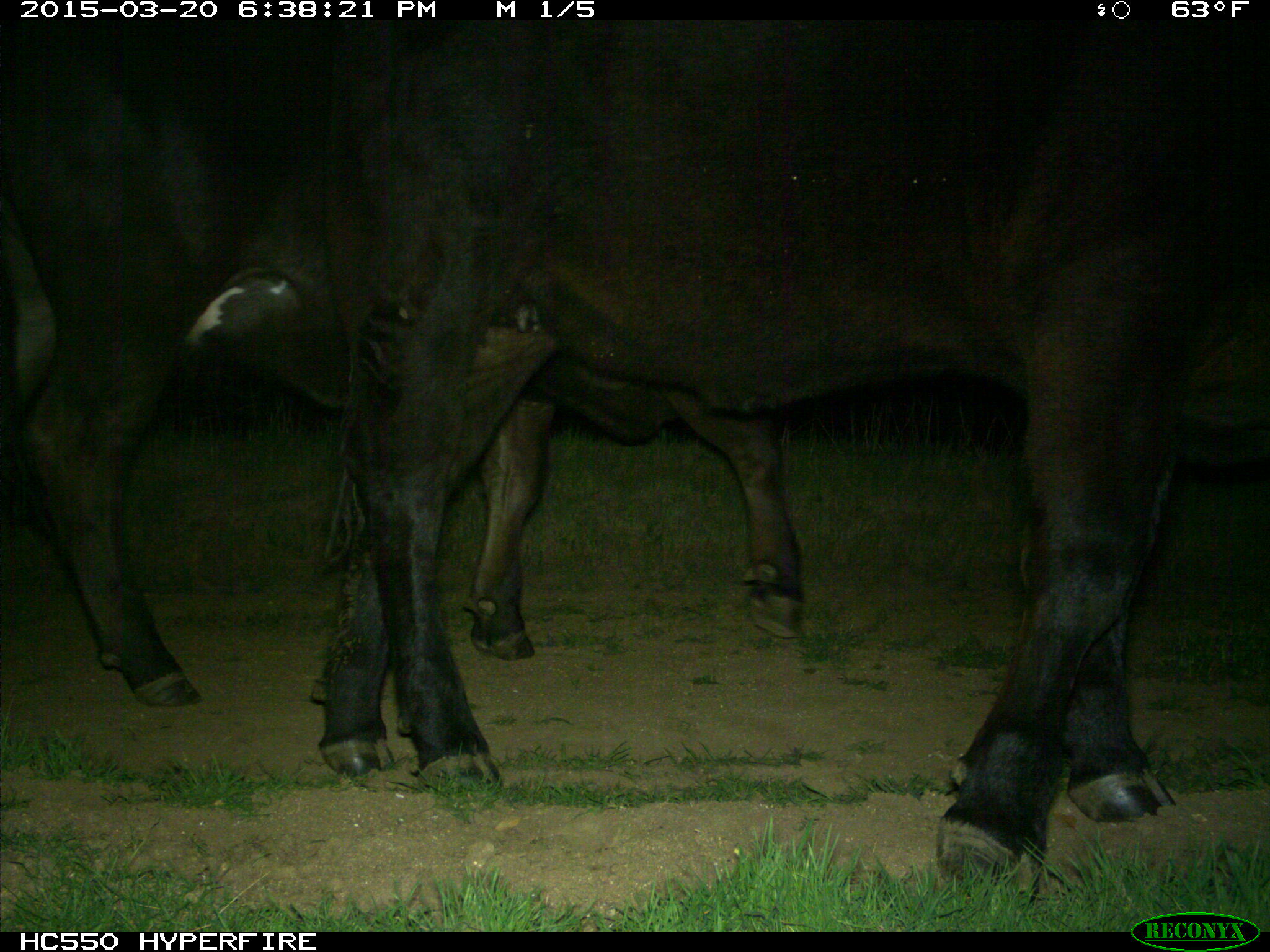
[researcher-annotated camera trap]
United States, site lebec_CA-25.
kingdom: Animalia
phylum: Chordata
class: Mammalia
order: Artiodactyla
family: Bovidae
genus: Bos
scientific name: Bos taurus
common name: domestic cow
Bos taurus (domestic cow).